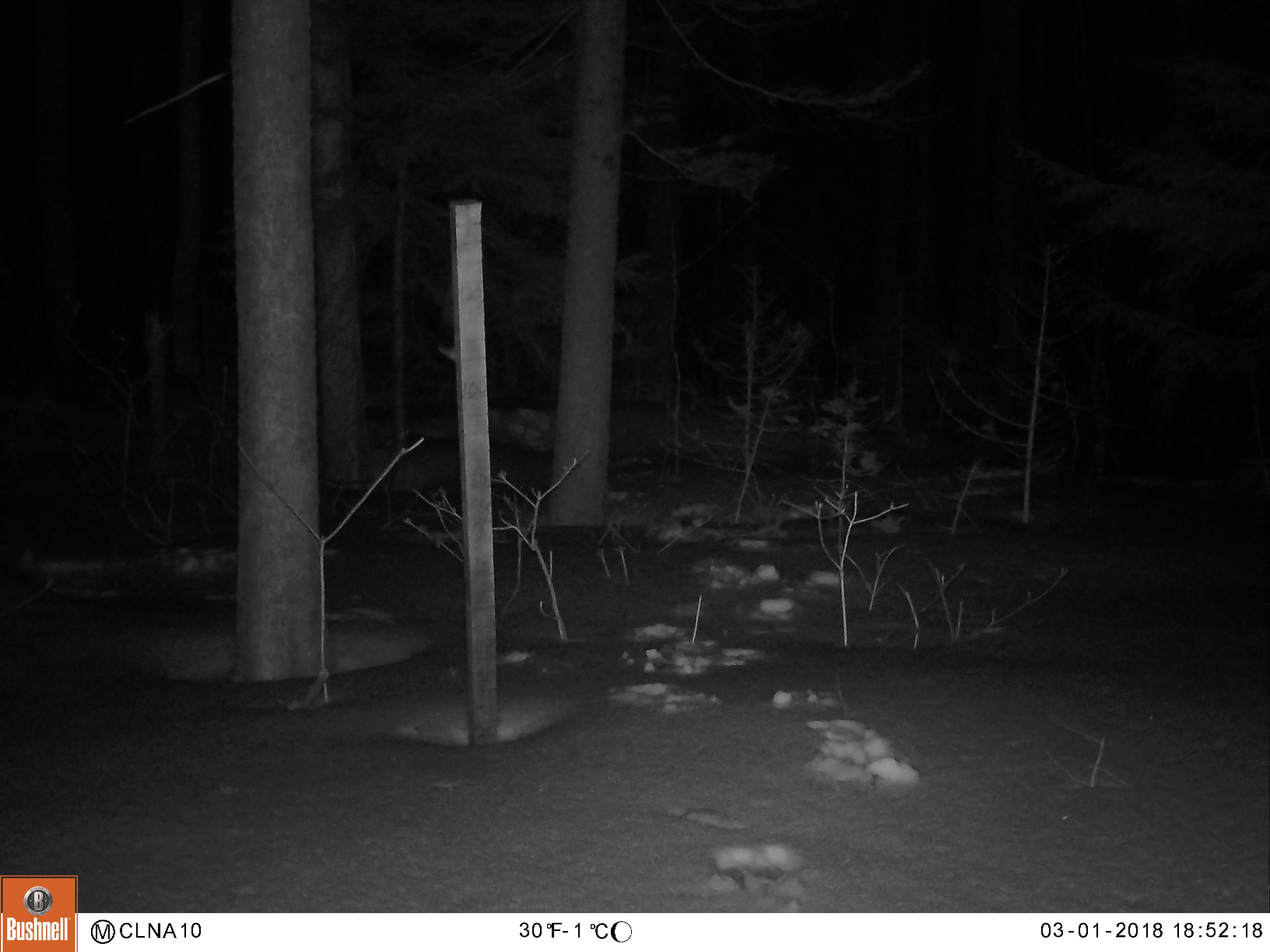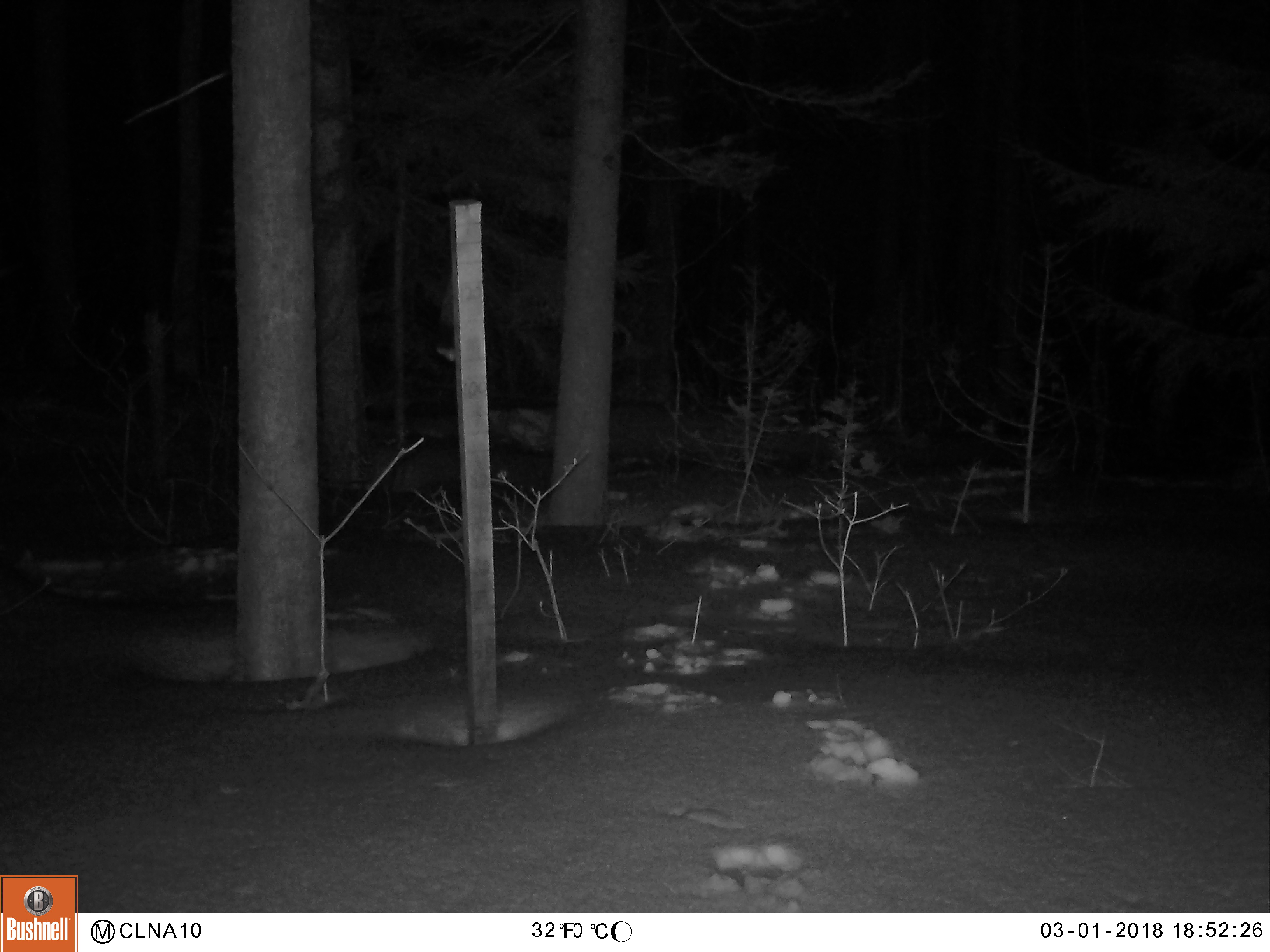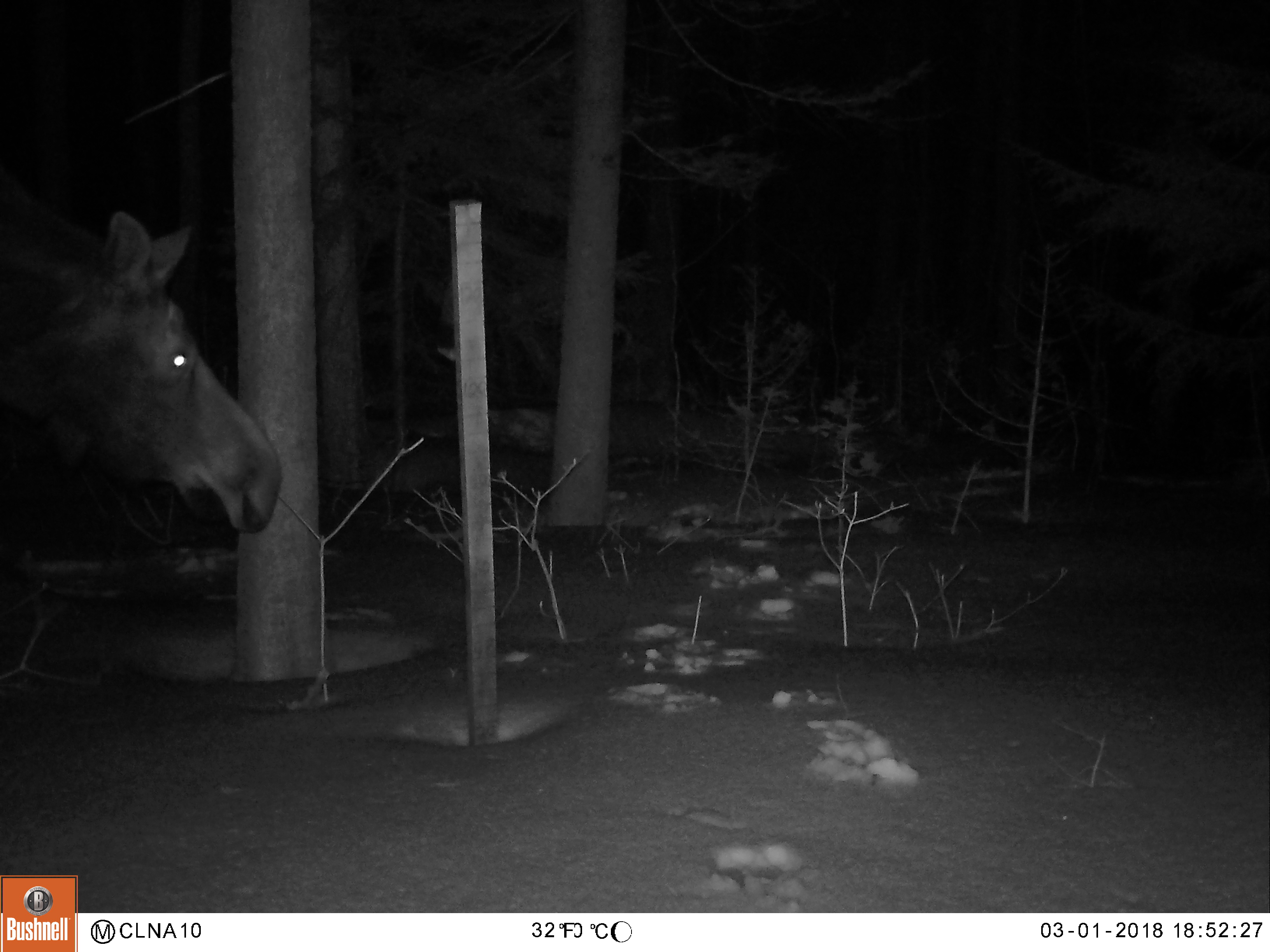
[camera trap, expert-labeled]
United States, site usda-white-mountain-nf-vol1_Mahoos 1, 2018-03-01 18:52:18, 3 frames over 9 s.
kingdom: Animalia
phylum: Chordata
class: Mammalia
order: Artiodactyla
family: Cervidae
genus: Alces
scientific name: Alces alces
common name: moose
Moose (Alces alces).